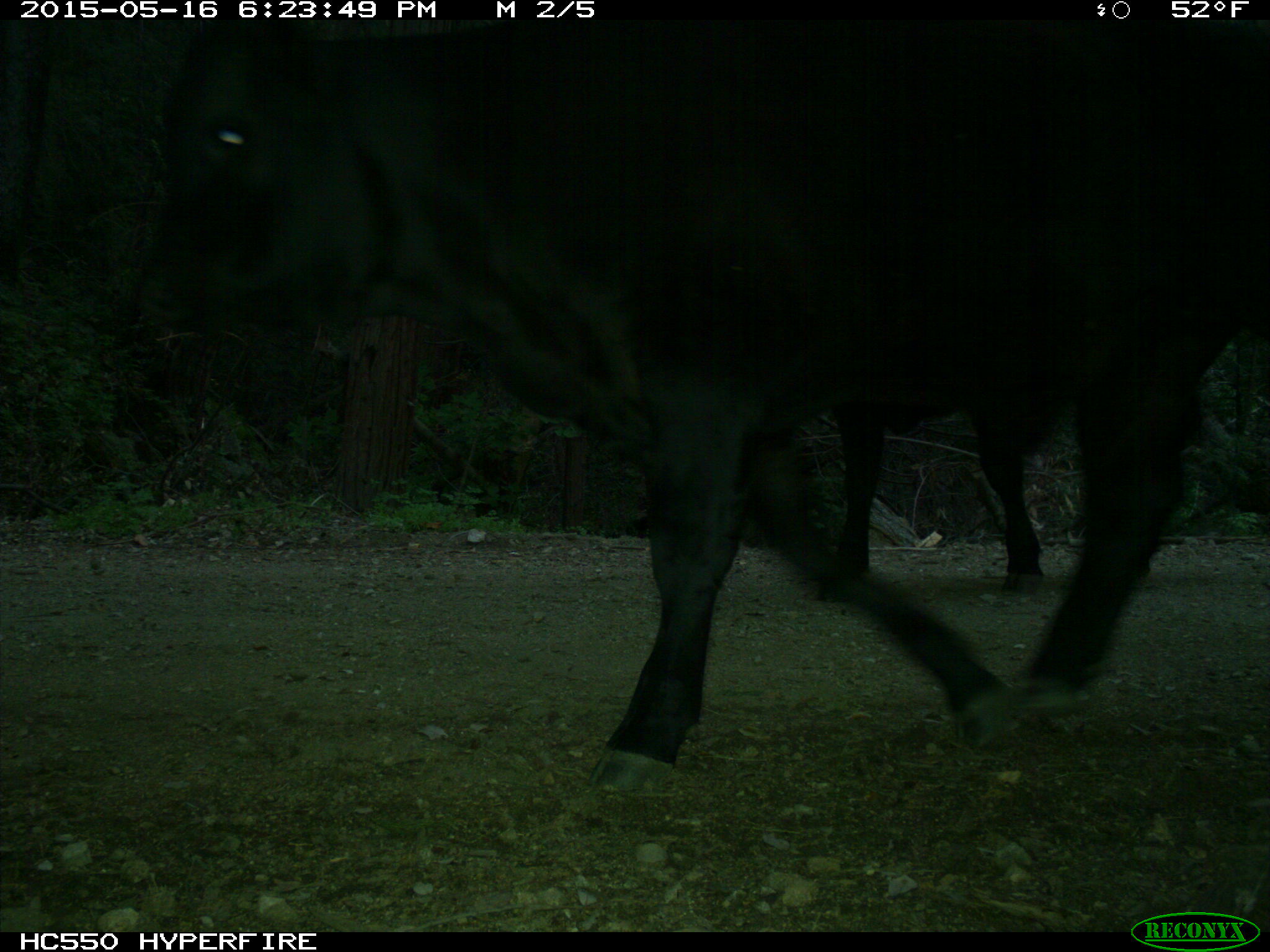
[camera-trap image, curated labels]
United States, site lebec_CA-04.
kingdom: Animalia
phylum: Chordata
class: Mammalia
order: Artiodactyla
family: Bovidae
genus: Bos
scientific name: Bos taurus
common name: domestic cow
Bos taurus (domestic cow).